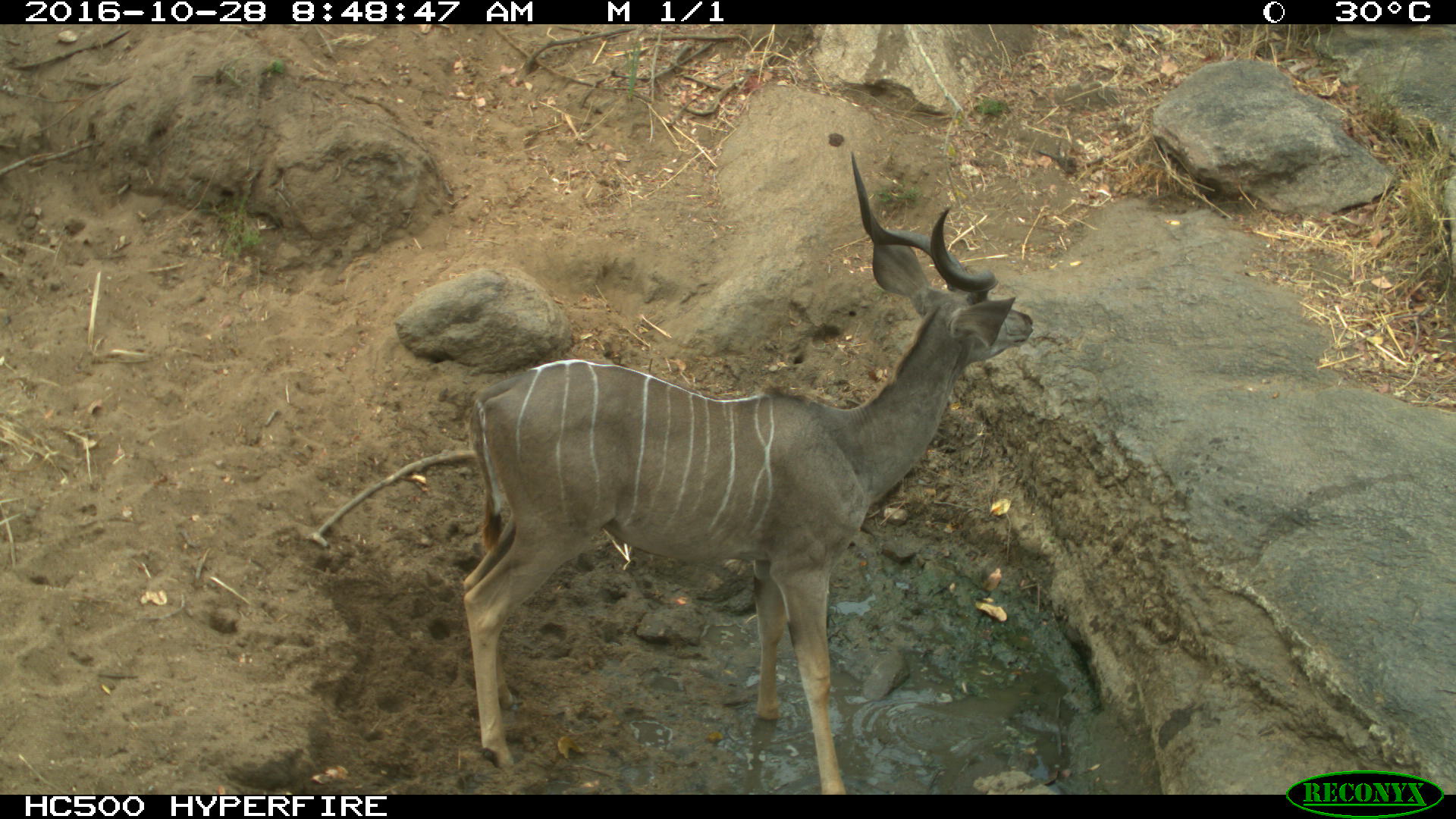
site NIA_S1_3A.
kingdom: Animalia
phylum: Chordata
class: Mammalia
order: Artiodactyla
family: Bovidae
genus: Tragelaphus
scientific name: Tragelaphus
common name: kudu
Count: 1.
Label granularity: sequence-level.